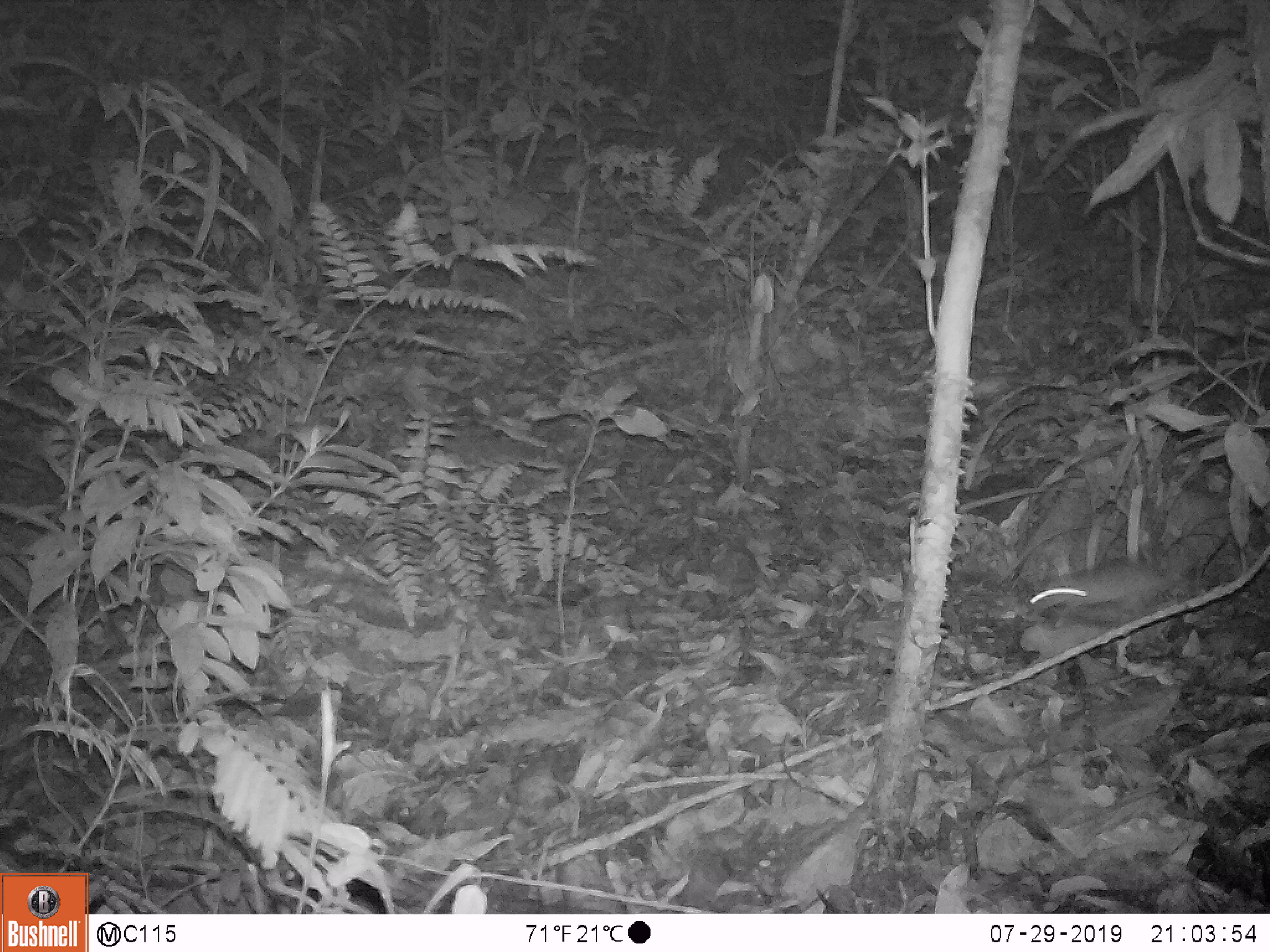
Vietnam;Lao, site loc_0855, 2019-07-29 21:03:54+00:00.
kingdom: Animalia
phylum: Chordata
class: Mammalia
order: Rodentia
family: Muridae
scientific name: Muridae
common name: old-world mice and rats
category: unidentified murid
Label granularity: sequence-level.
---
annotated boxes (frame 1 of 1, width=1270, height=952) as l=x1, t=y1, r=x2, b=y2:
unidentified murid: l=1024, t=558, r=1178, b=626